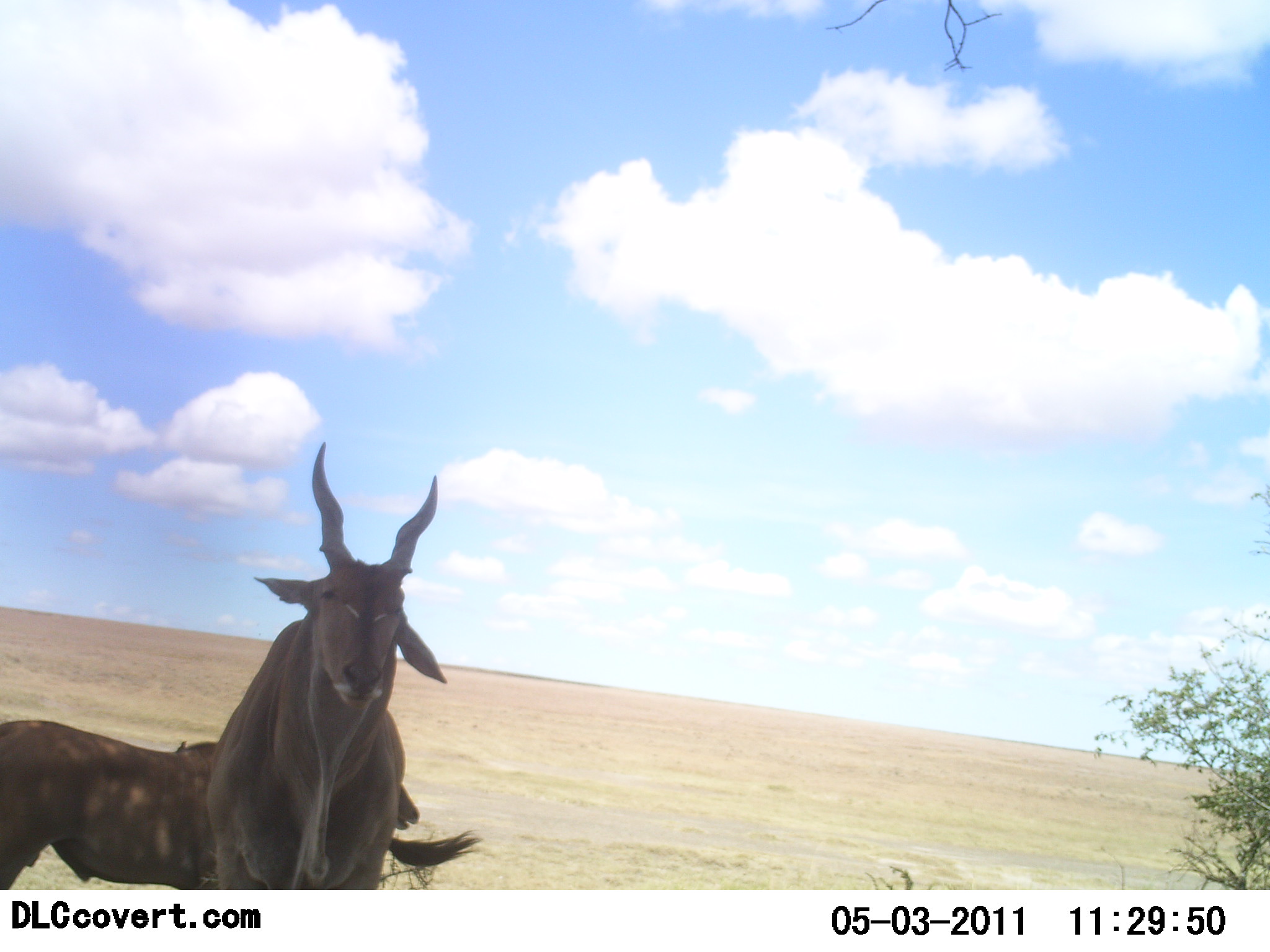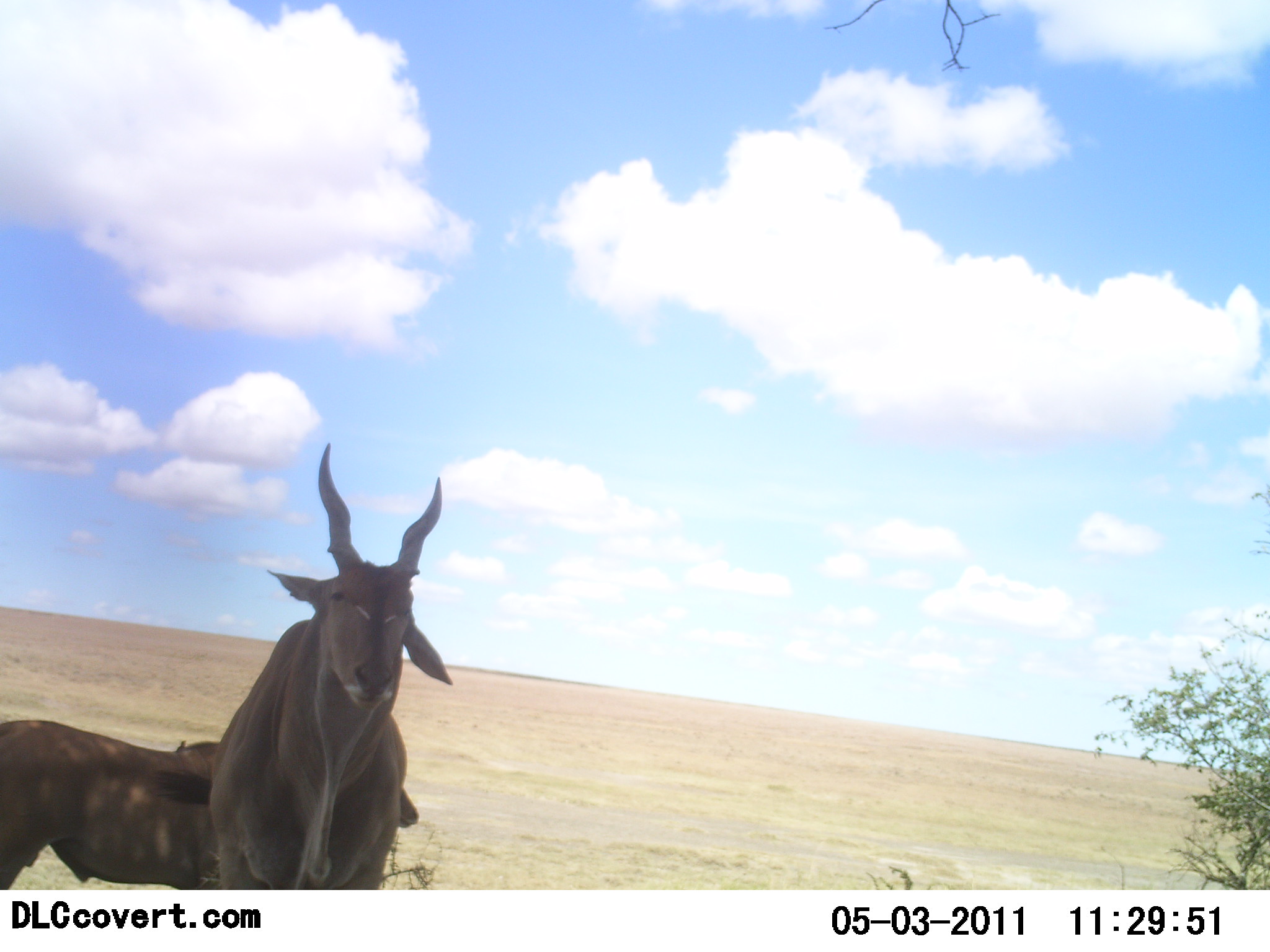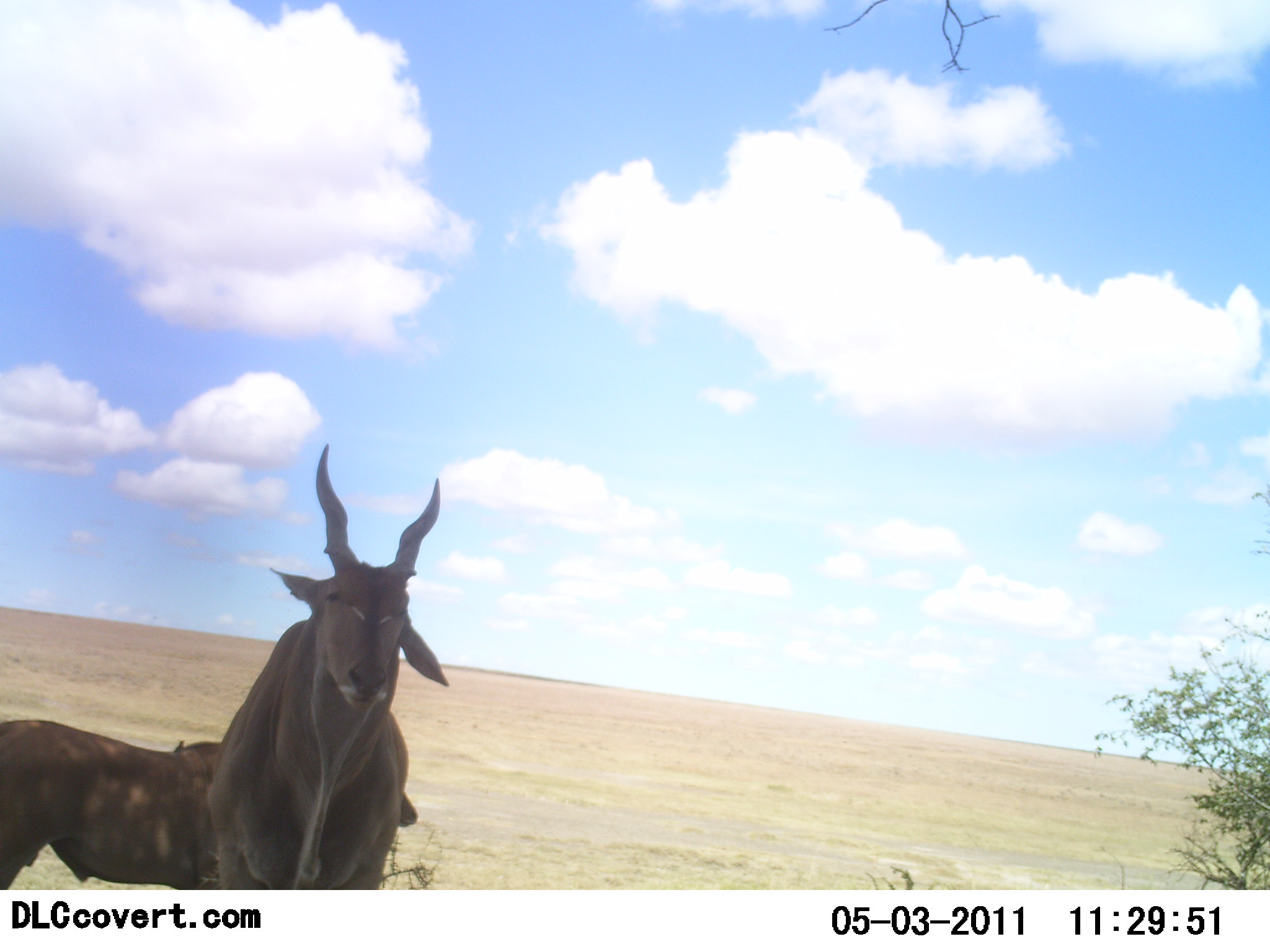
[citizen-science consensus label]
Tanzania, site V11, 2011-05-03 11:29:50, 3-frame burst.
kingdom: Animalia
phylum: Chordata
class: Mammalia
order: Artiodactyla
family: Bovidae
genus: Tragelaphus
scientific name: Tragelaphus oryx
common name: eland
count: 2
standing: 91%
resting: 9%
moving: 9%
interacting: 0%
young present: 0%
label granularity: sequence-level